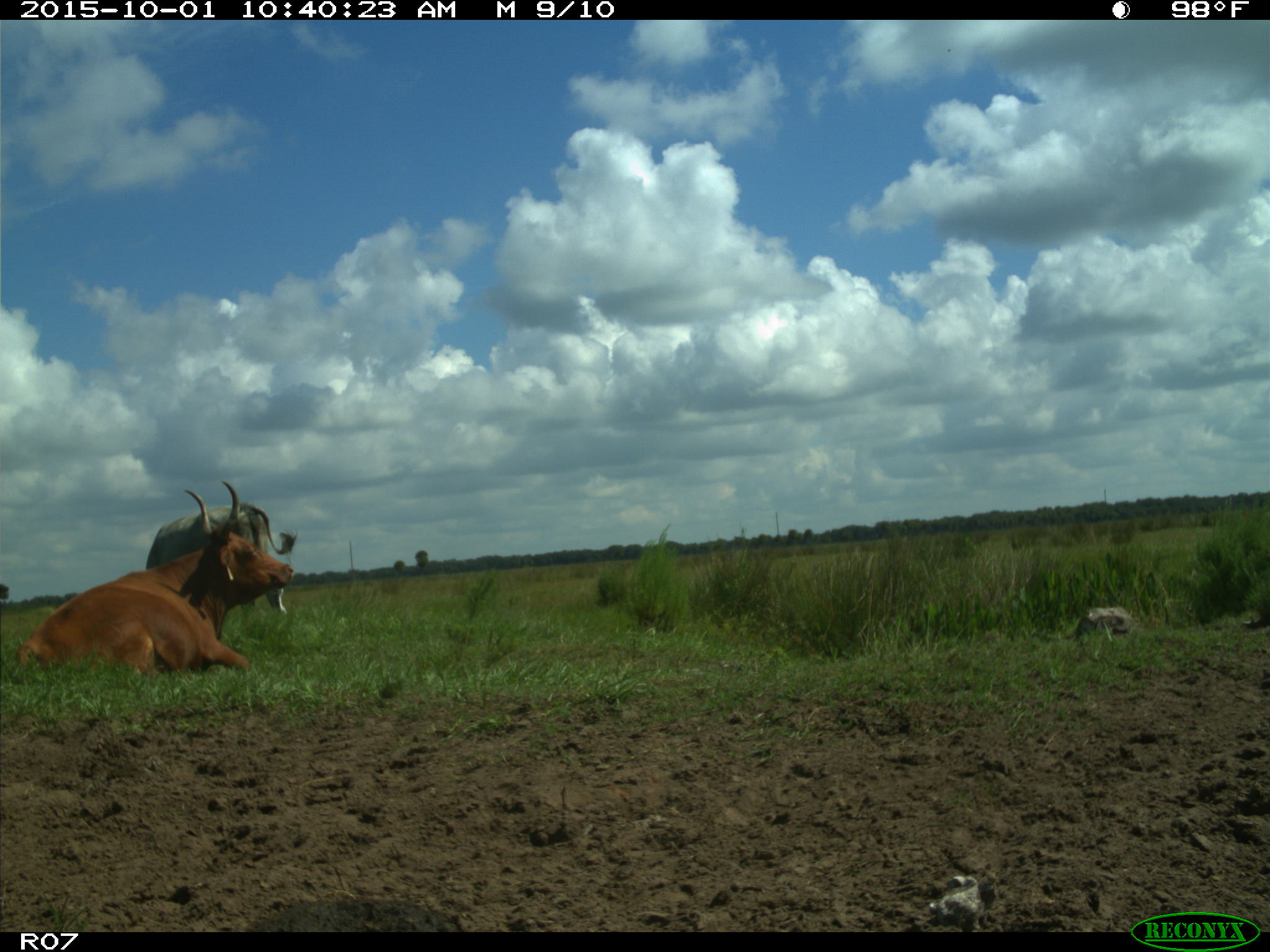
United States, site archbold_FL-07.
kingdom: Animalia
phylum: Chordata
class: Mammalia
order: Artiodactyla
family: Bovidae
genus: Bos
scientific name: Bos taurus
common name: domestic cow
Bos taurus (domestic cow).